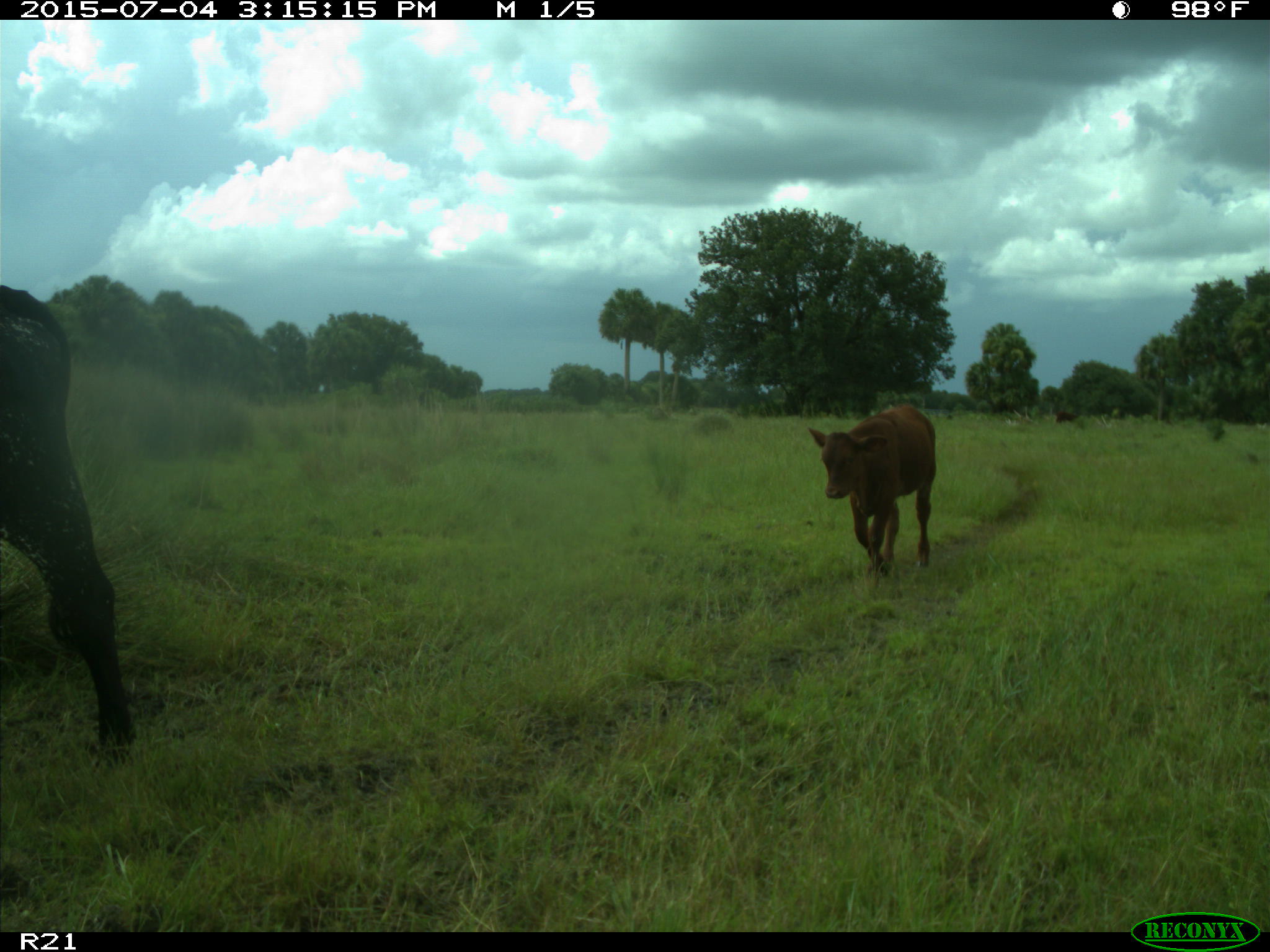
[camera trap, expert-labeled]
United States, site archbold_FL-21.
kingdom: Animalia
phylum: Chordata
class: Mammalia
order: Artiodactyla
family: Bovidae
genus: Bos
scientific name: Bos taurus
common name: domestic cow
Bos taurus (domestic cow).